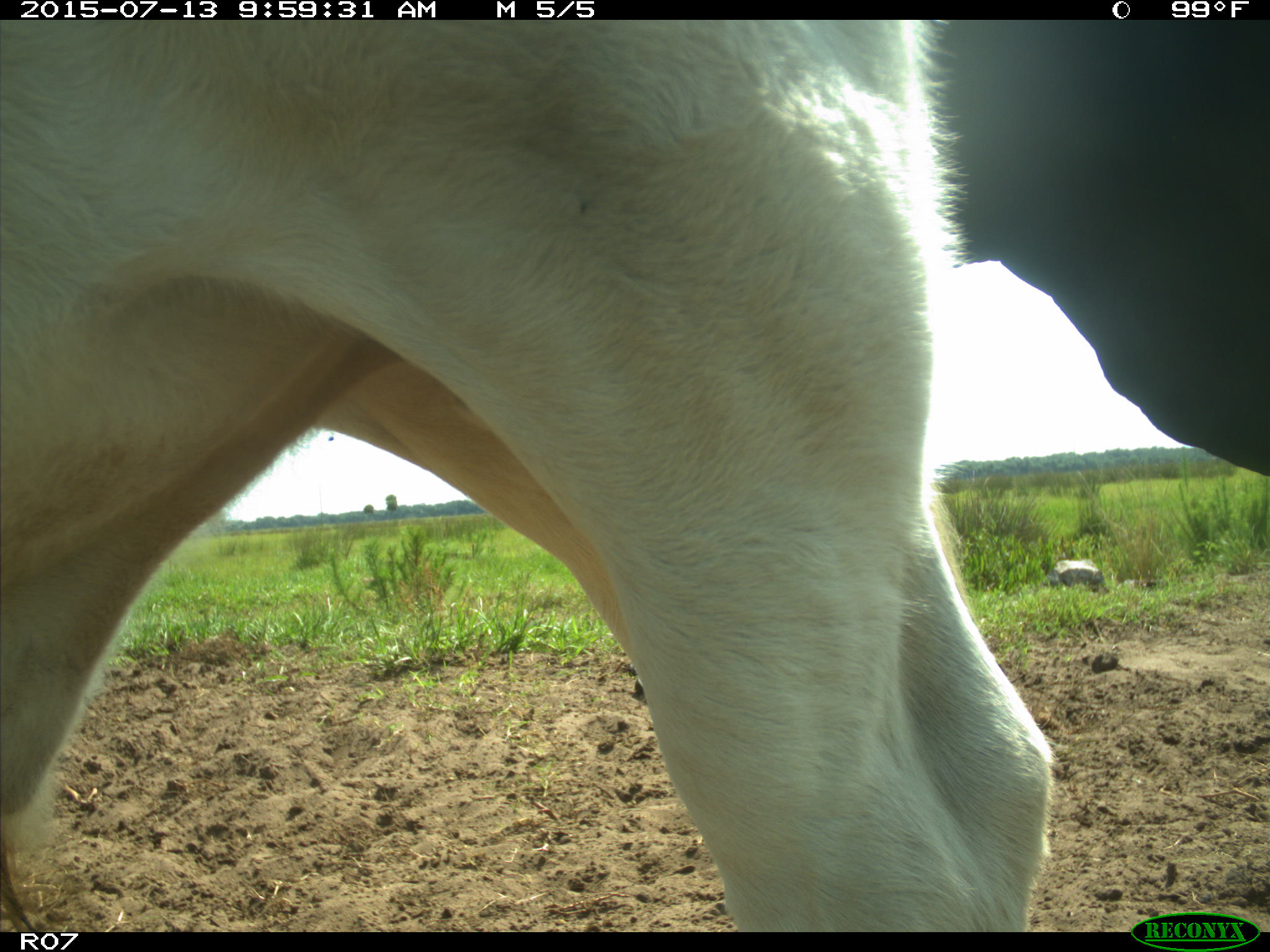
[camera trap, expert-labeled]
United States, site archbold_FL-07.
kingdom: Animalia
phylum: Chordata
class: Mammalia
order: Artiodactyla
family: Bovidae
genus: Bos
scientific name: Bos taurus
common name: domestic cow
Bos taurus (domestic cow).